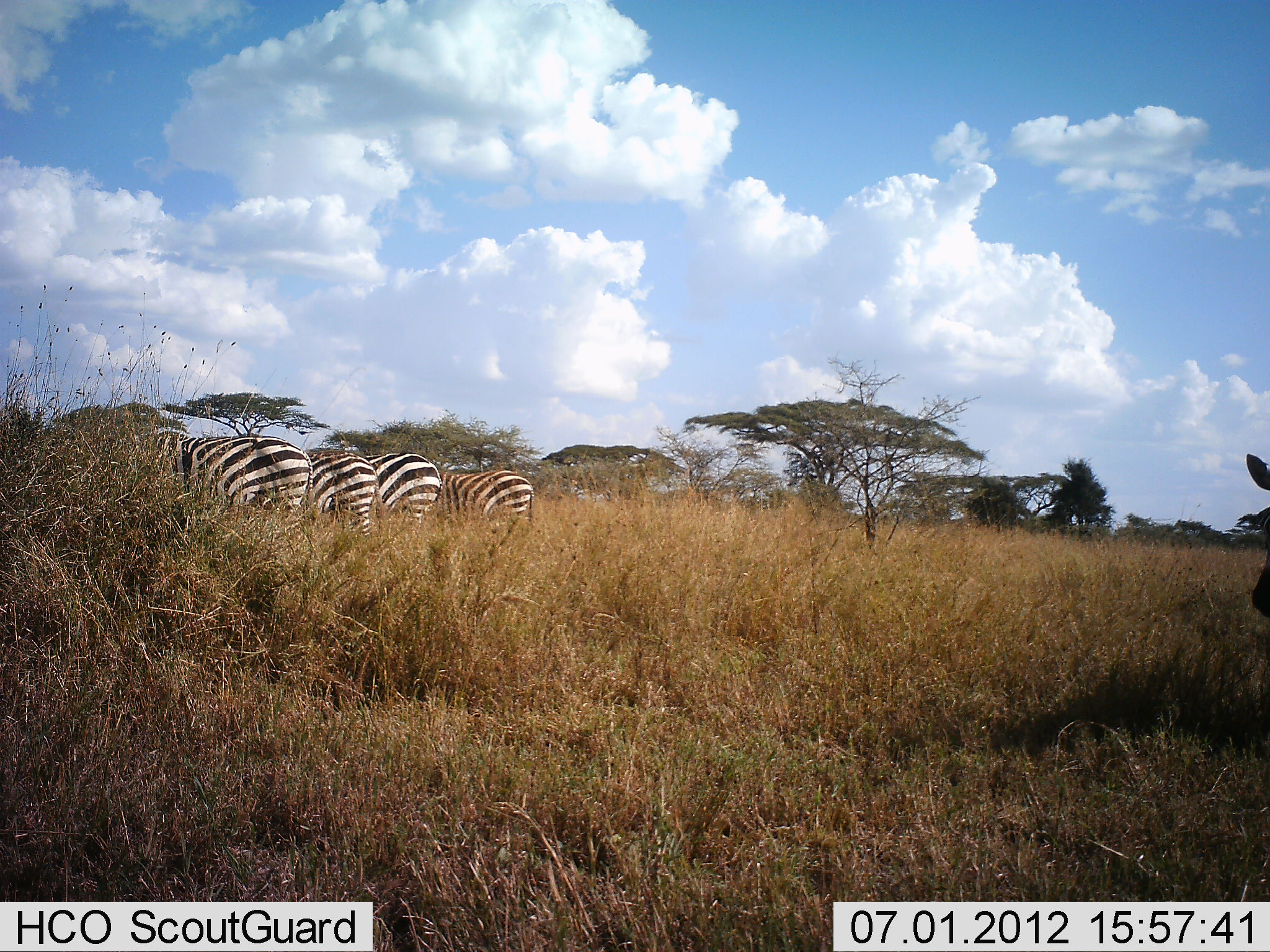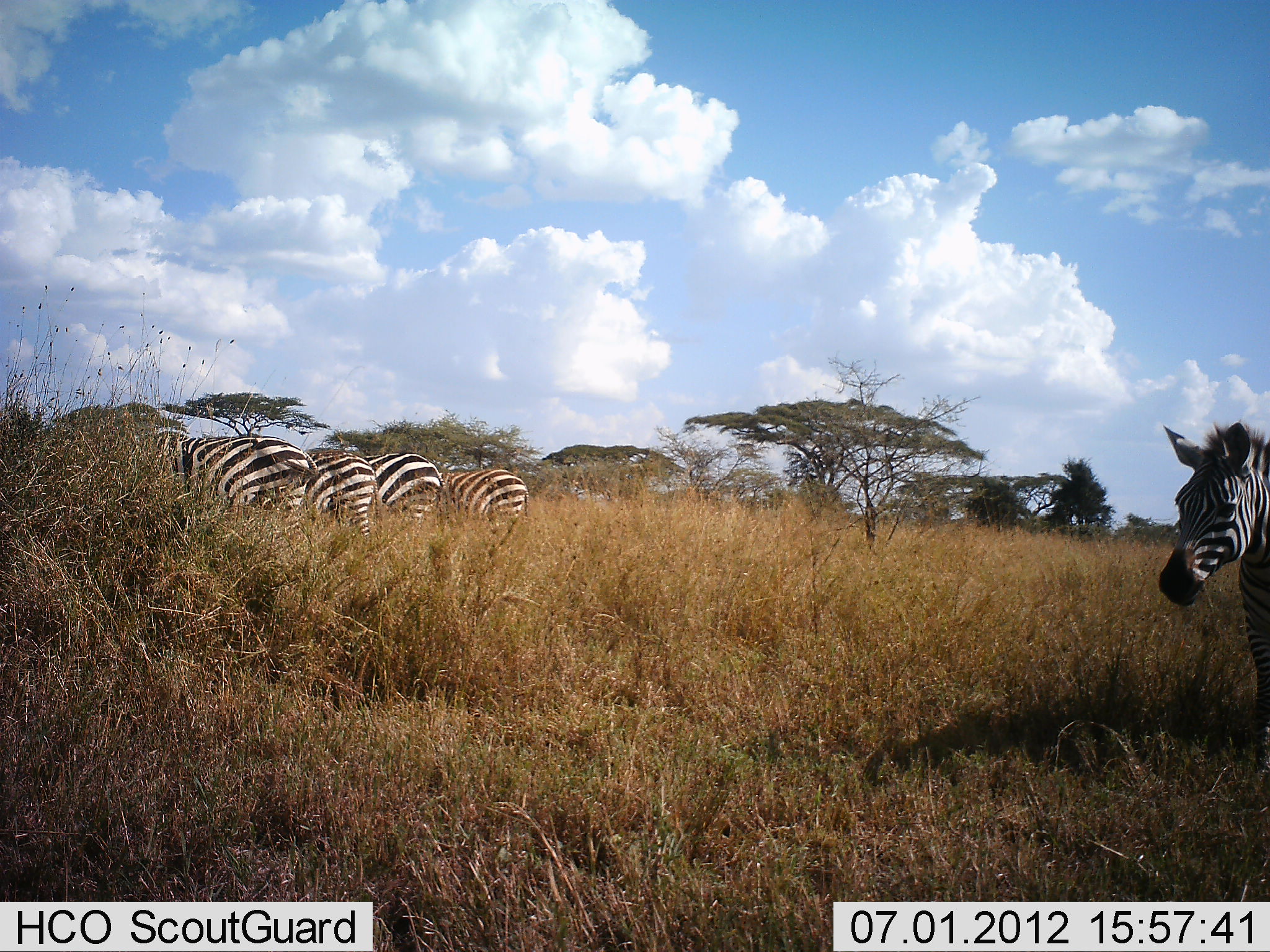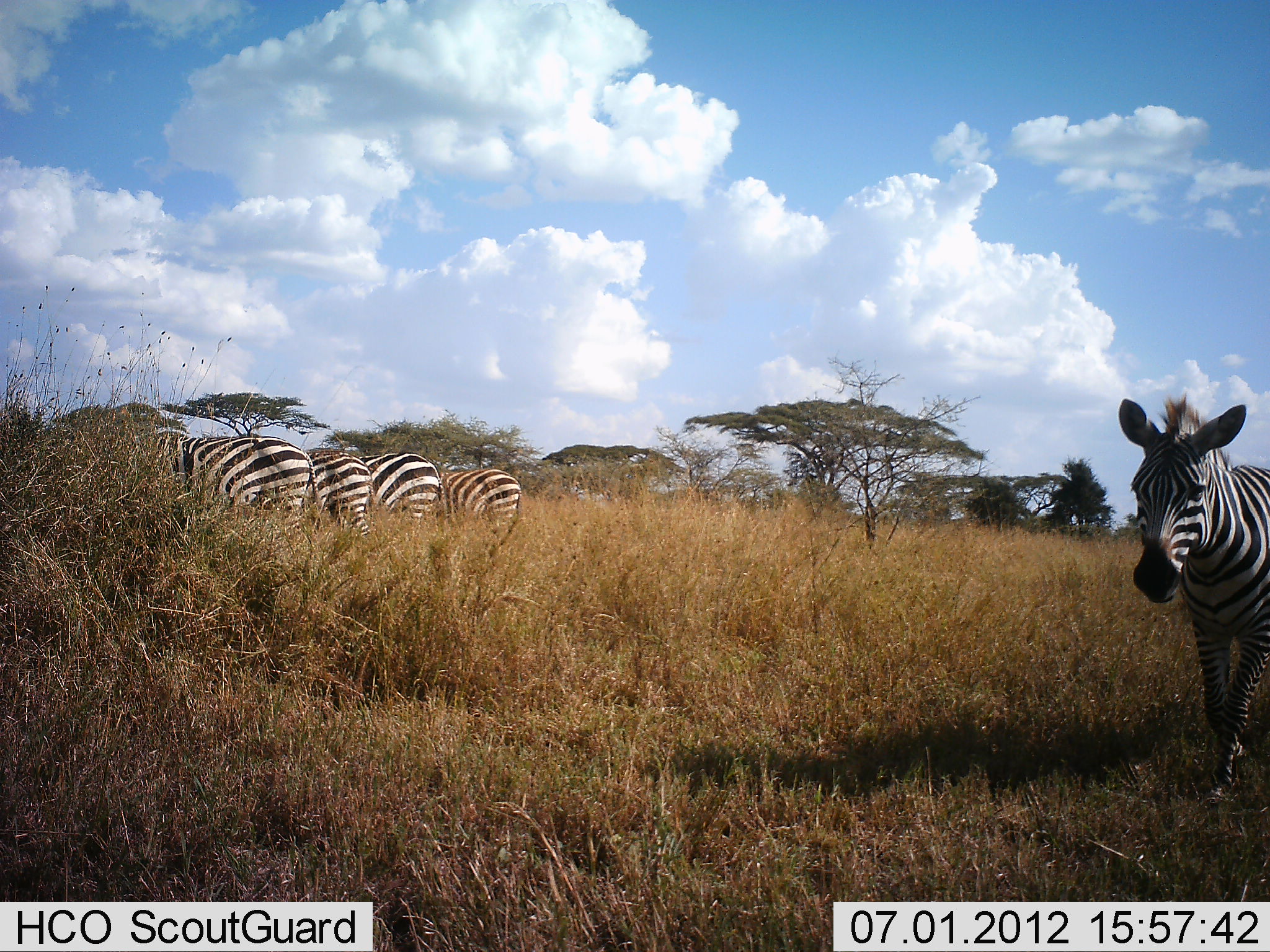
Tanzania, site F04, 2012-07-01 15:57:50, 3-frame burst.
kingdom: Animalia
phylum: Chordata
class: Mammalia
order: Perissodactyla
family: Equidae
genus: Equus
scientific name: Equus quagga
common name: plains zebra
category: zebra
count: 5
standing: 50%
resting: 10%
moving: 80%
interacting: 0%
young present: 0%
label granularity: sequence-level